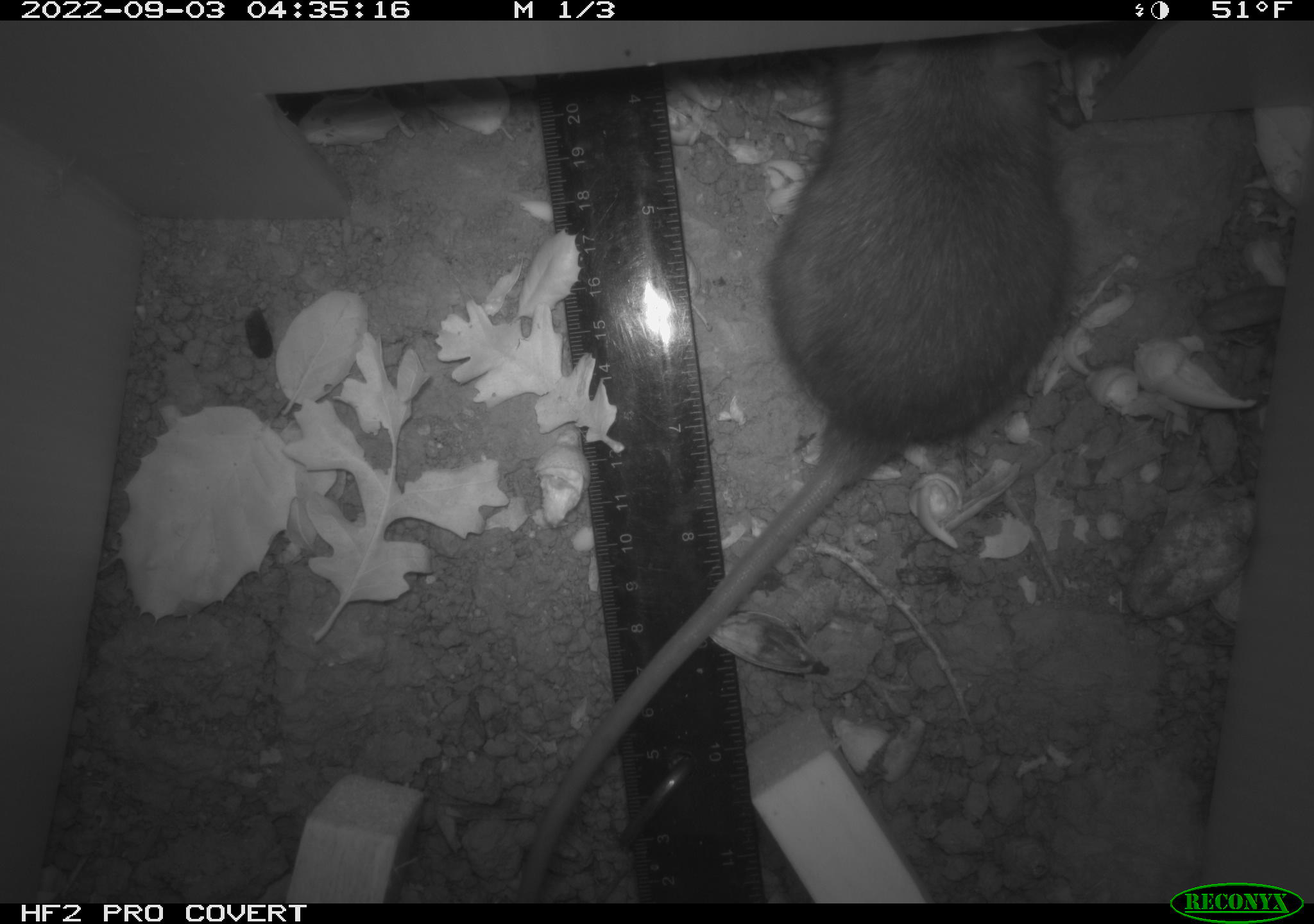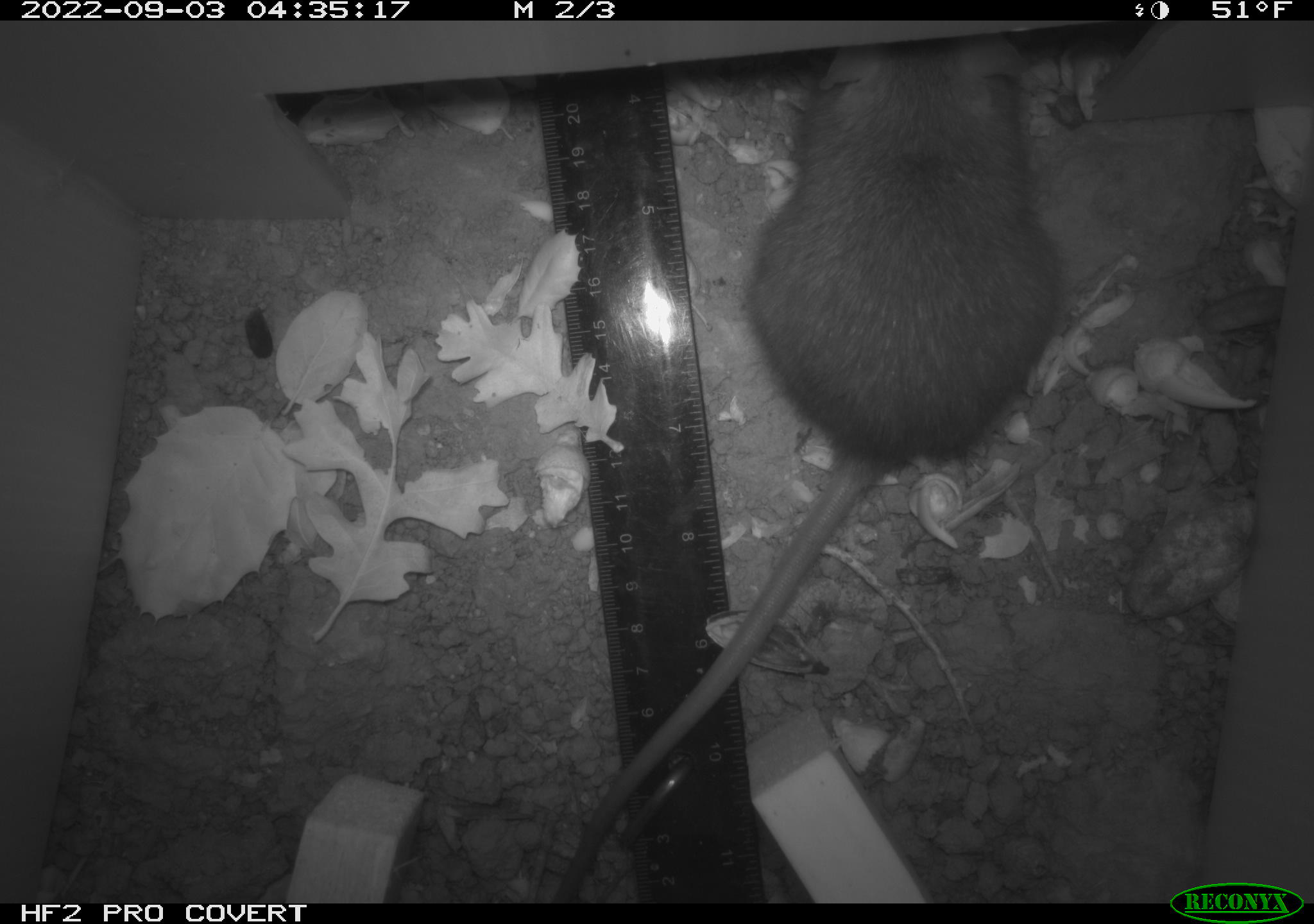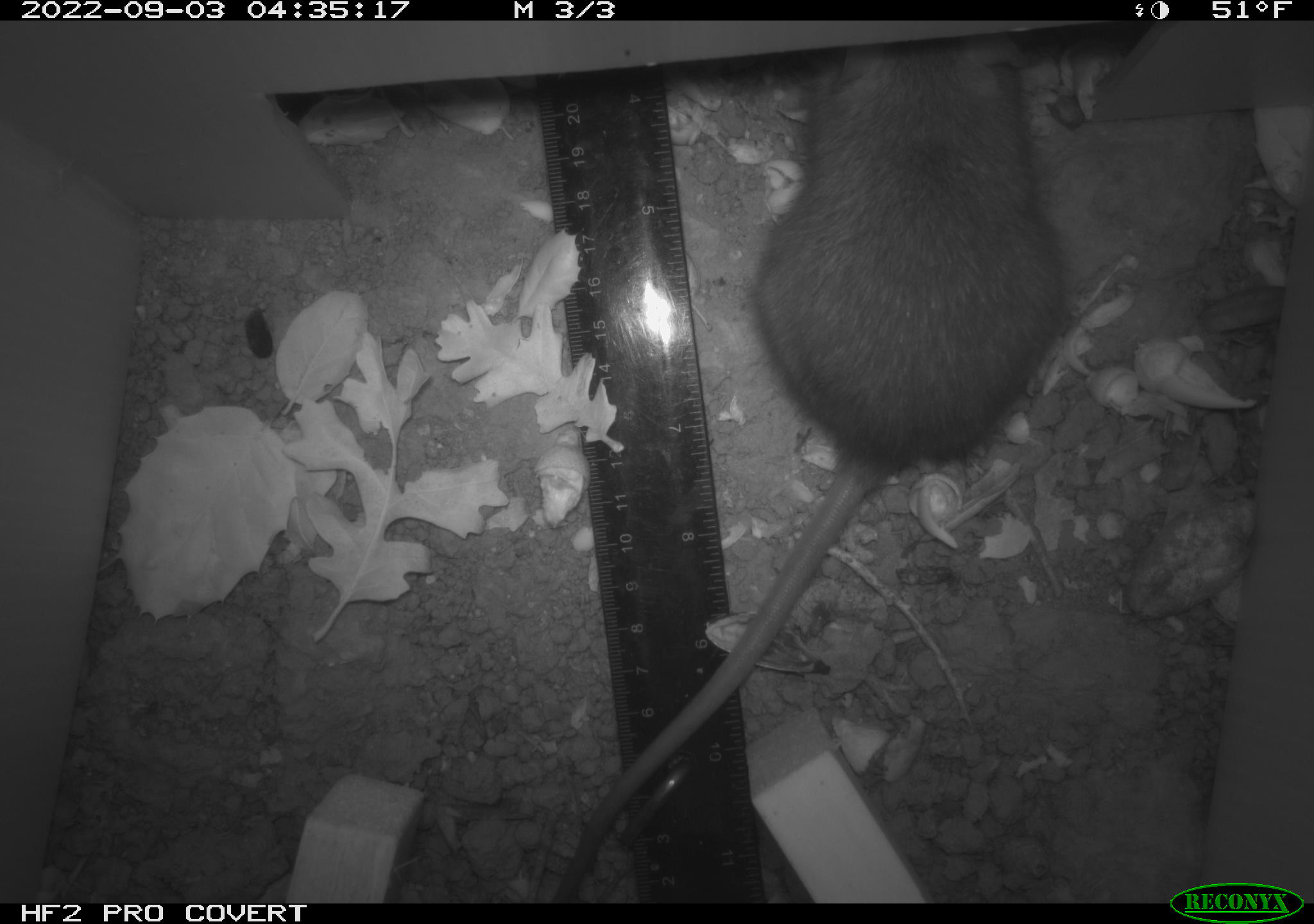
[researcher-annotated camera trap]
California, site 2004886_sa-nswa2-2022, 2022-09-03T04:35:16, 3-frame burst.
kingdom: Animalia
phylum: Chordata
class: Mammalia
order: Rodentia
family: Muridae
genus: Rattus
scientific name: Rattus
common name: rat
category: rattus species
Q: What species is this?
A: Rattus species (rat) (Rattus).